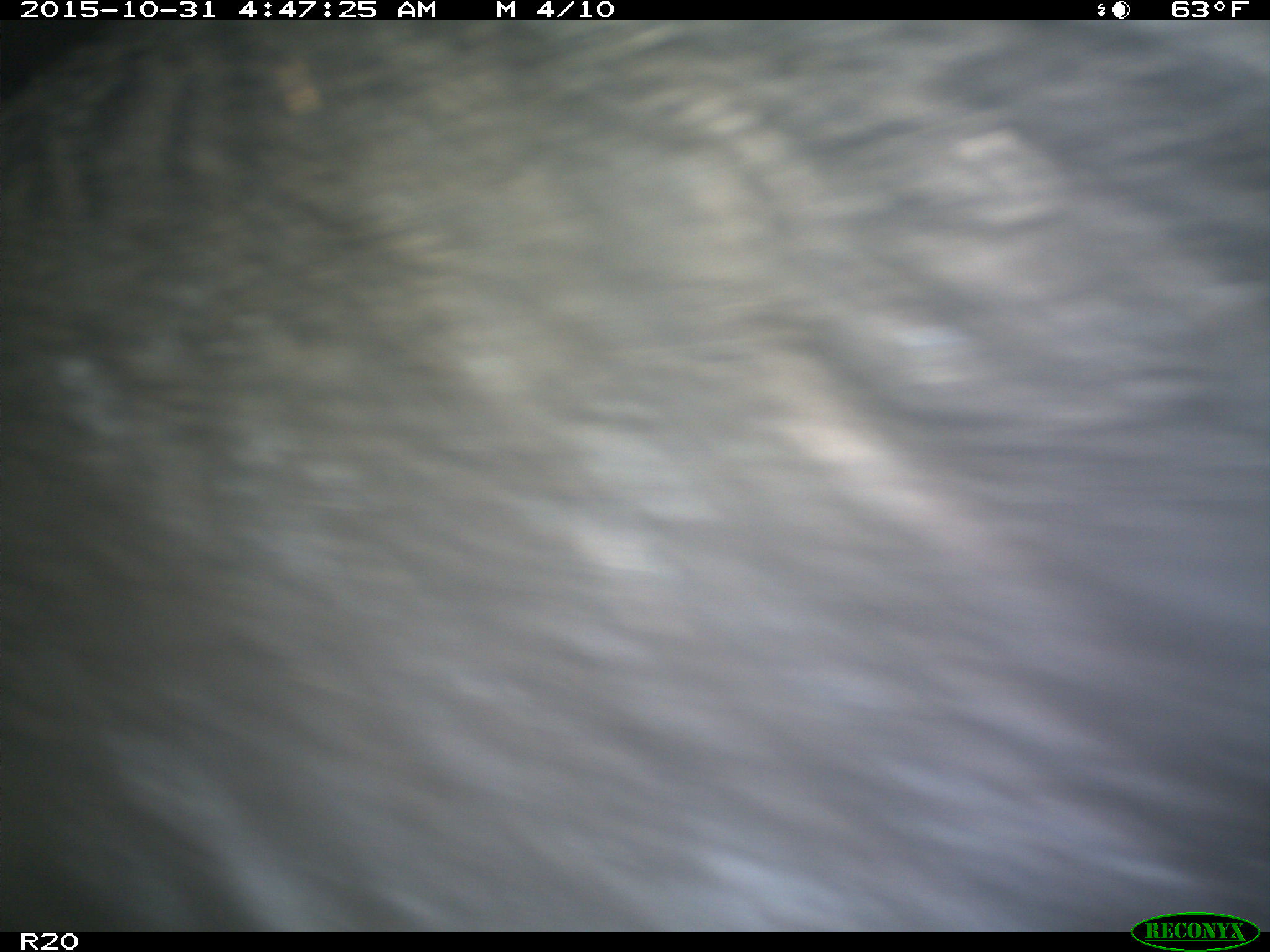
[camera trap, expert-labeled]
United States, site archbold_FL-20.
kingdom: Animalia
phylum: Chordata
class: Mammalia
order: Artiodactyla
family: Suidae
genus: Sus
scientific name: Sus scrofa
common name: wild boar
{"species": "Sus scrofa (wild boar)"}